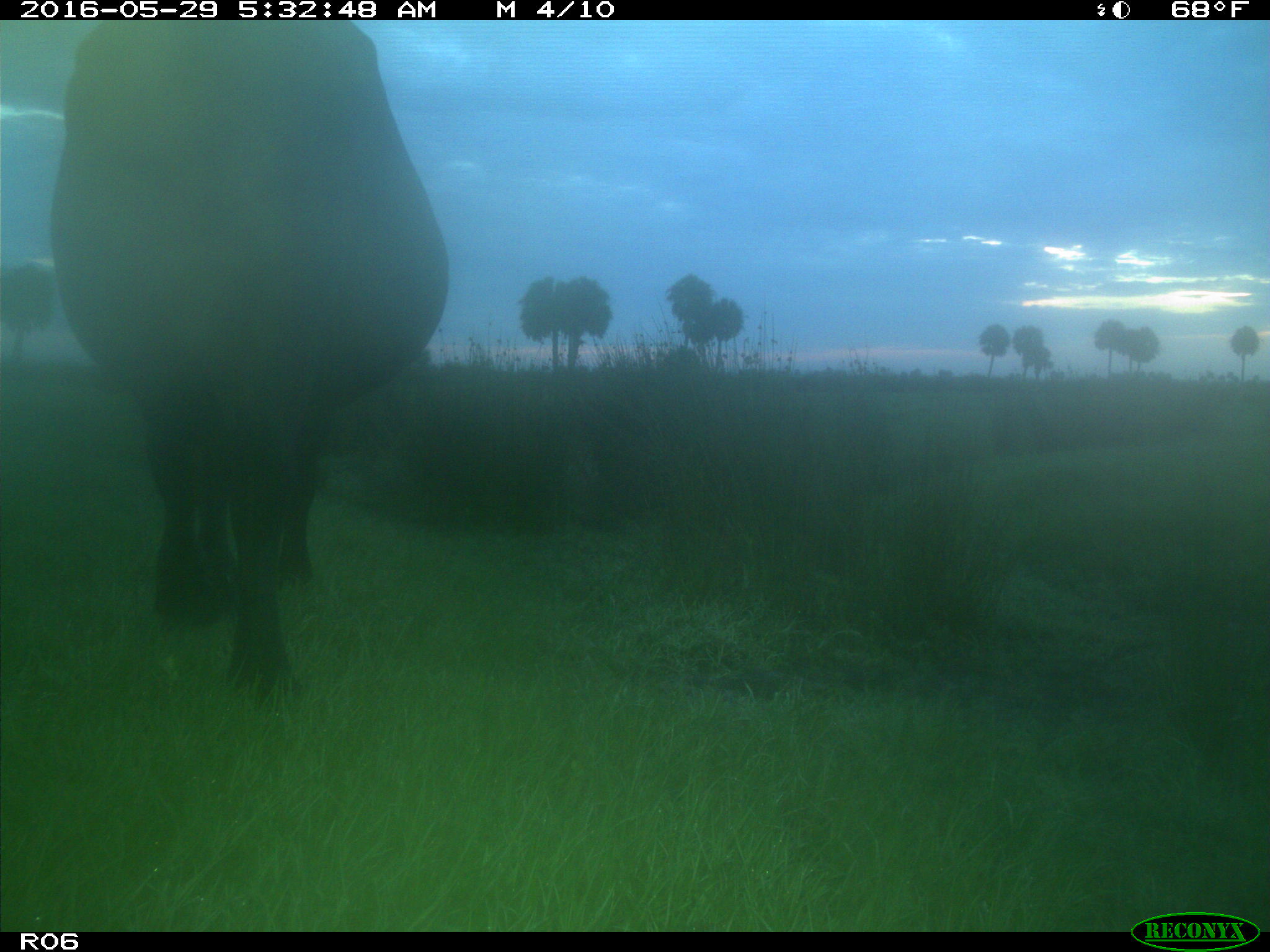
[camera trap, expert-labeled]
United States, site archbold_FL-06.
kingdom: Animalia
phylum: Chordata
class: Mammalia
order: Artiodactyla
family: Bovidae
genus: Bos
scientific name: Bos taurus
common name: domestic cow